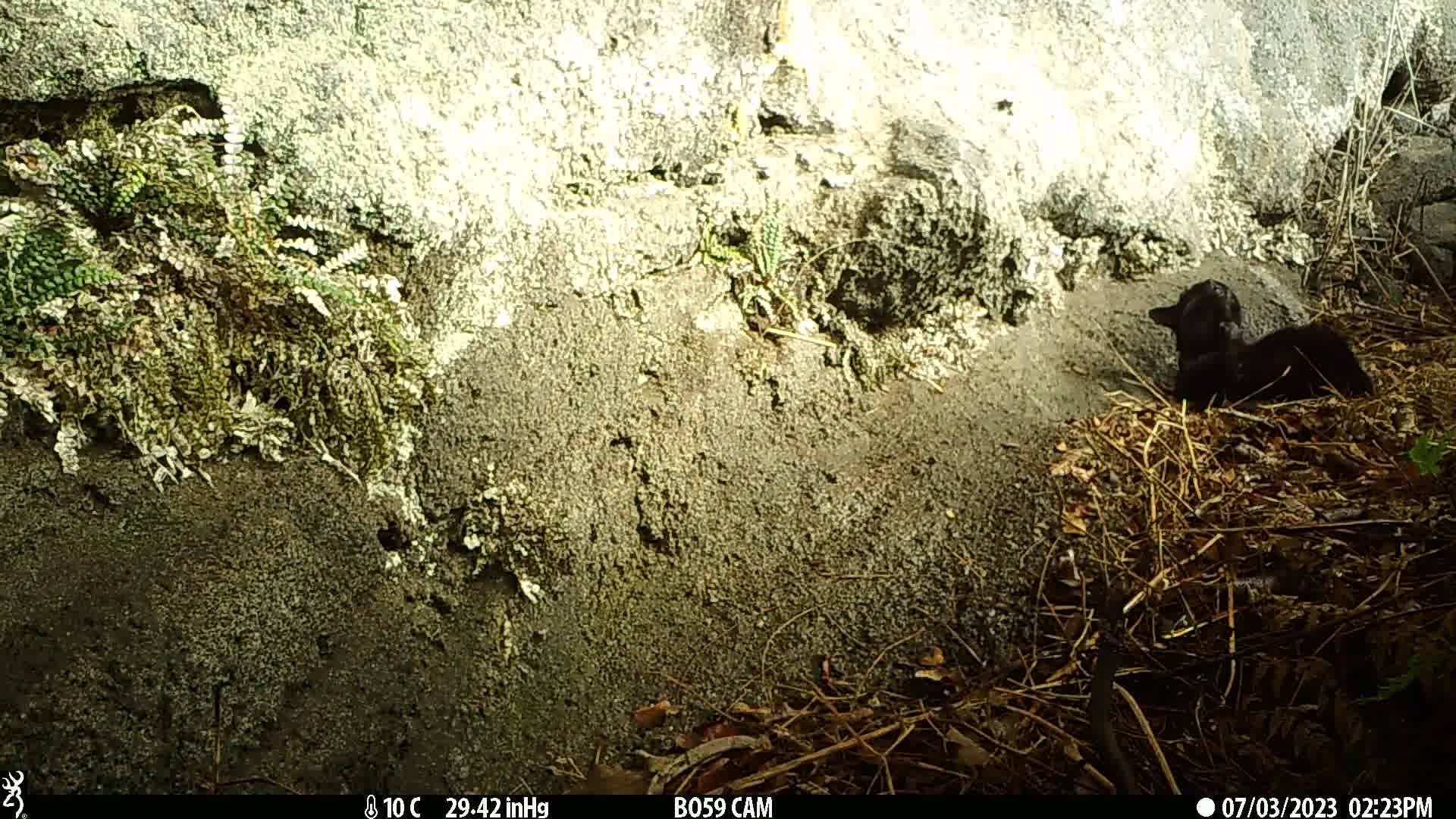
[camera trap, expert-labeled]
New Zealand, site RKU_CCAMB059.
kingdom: Animalia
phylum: Chordata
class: Mammalia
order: Carnivora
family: Felidae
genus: Felis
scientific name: Felis catus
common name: domestic cat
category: cat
Cat (domestic cat) (Felis catus).